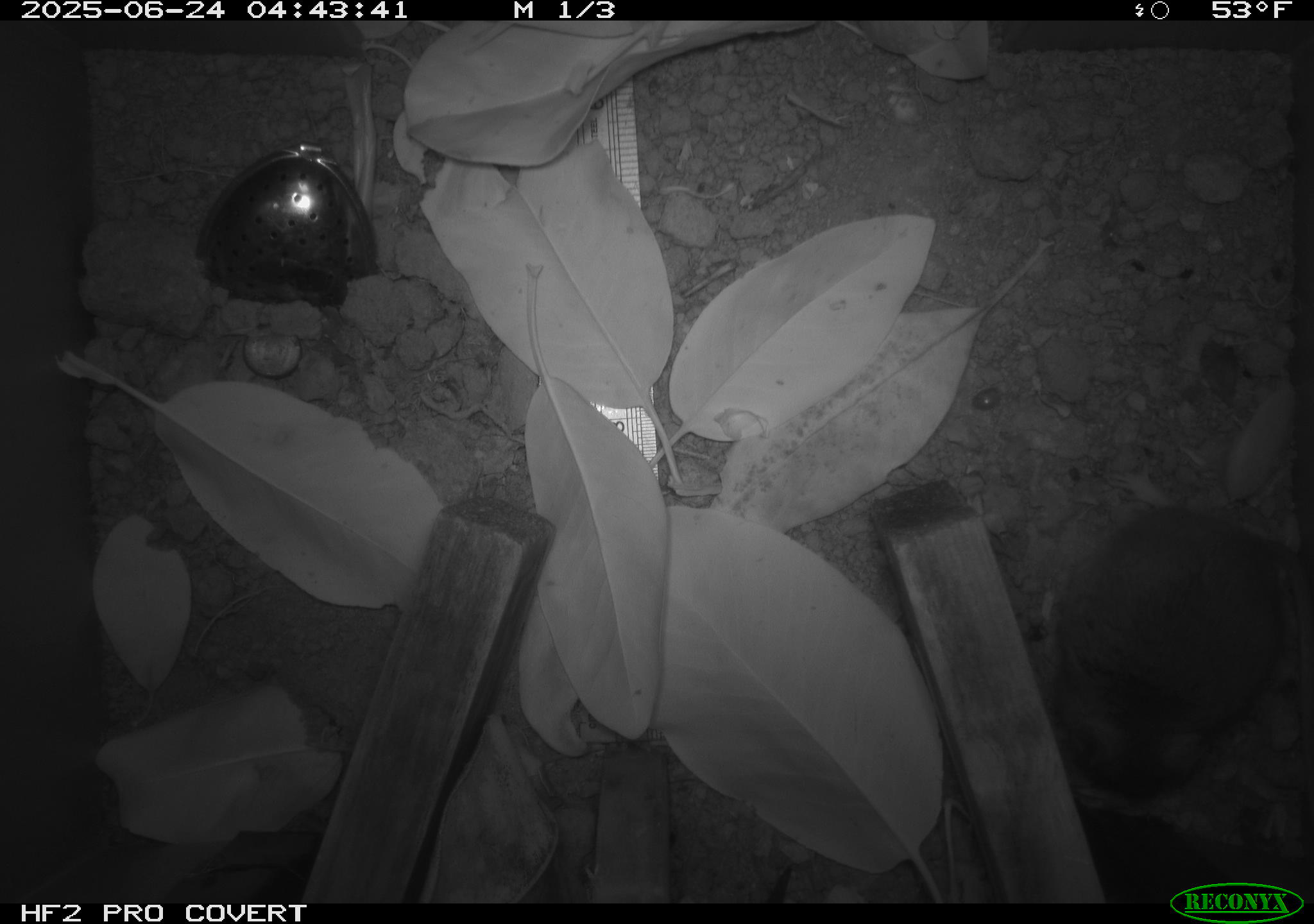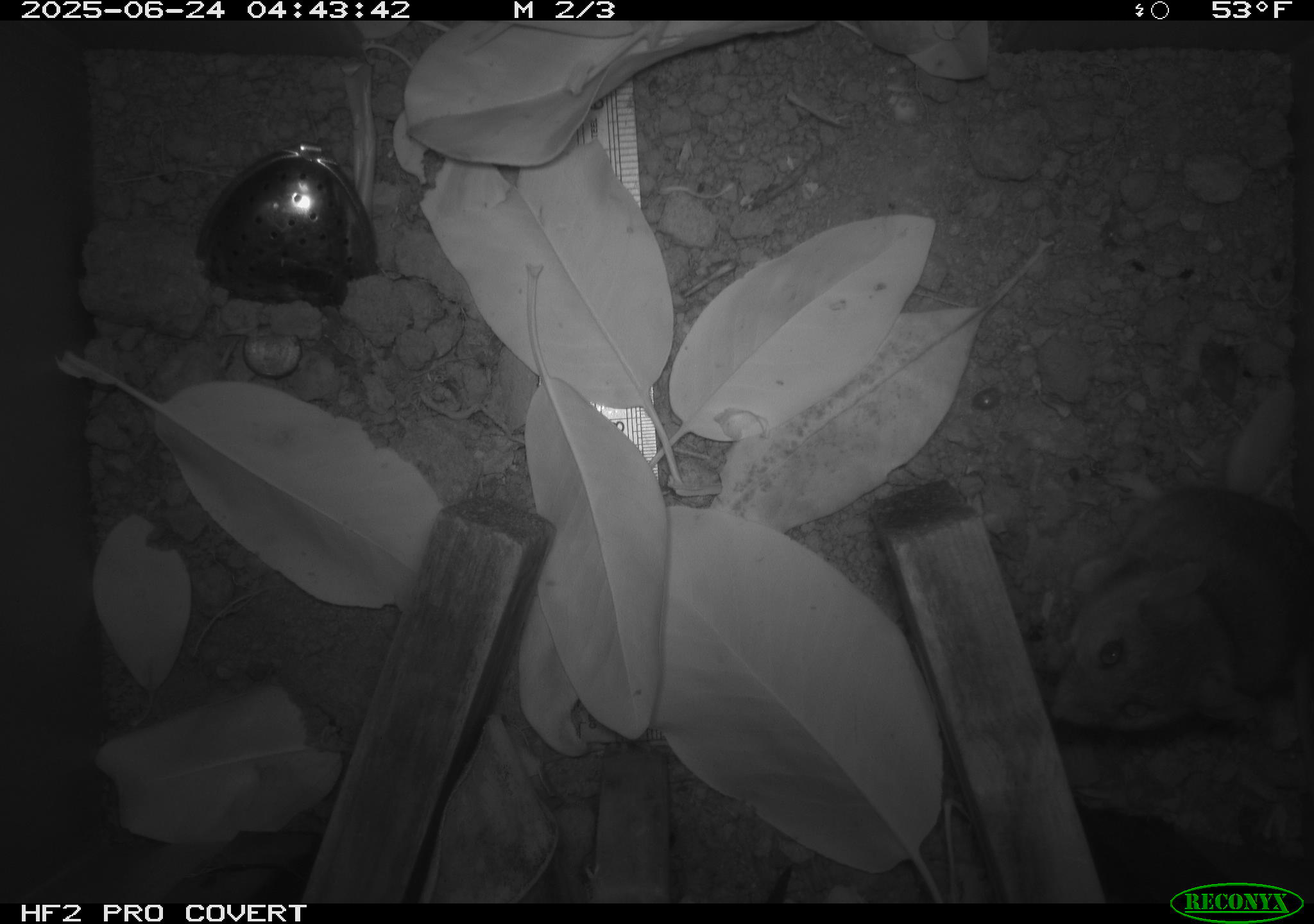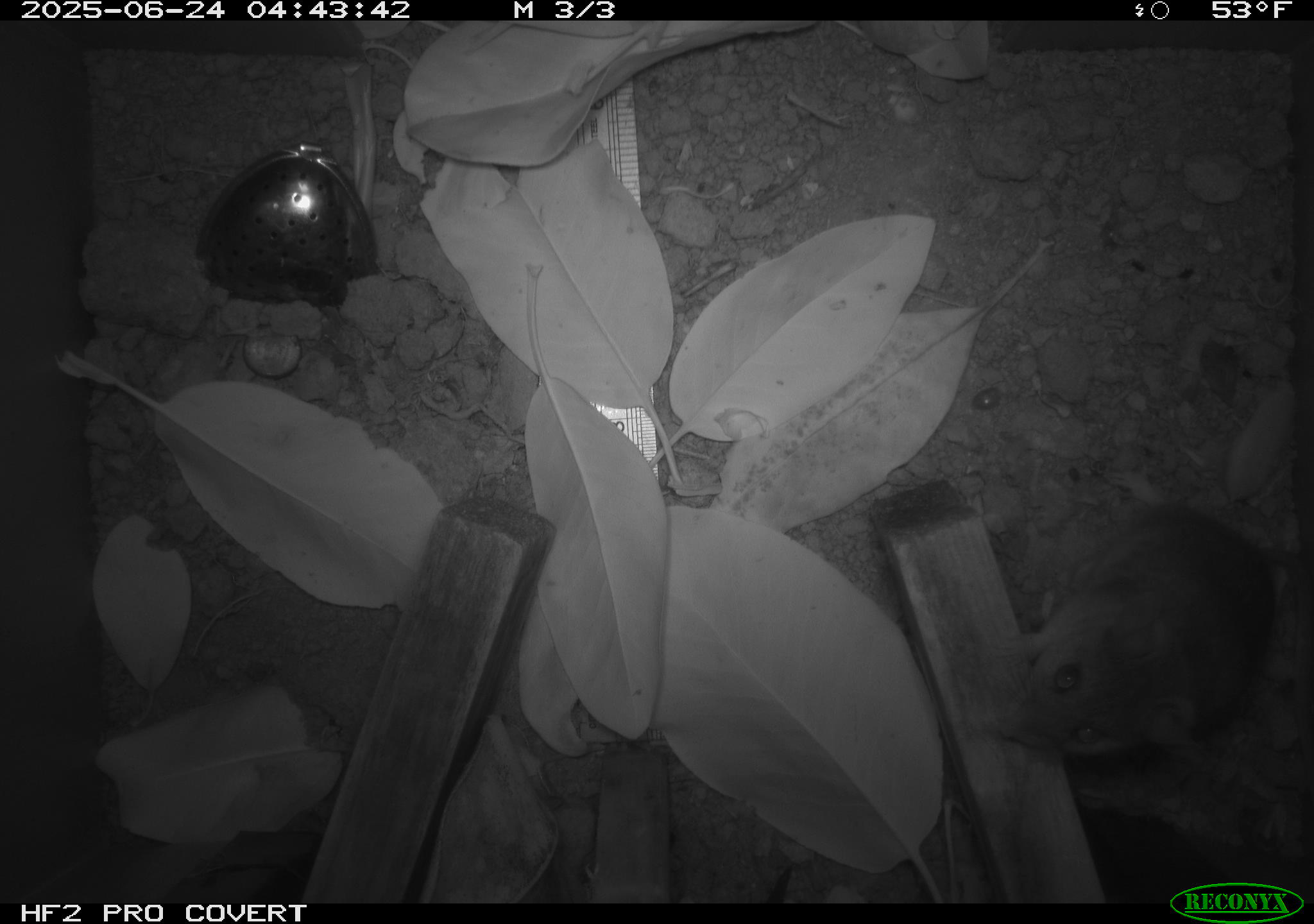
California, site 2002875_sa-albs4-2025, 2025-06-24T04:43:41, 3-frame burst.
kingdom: Animalia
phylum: Chordata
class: Mammalia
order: Rodentia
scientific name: Rodentia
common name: mouse species